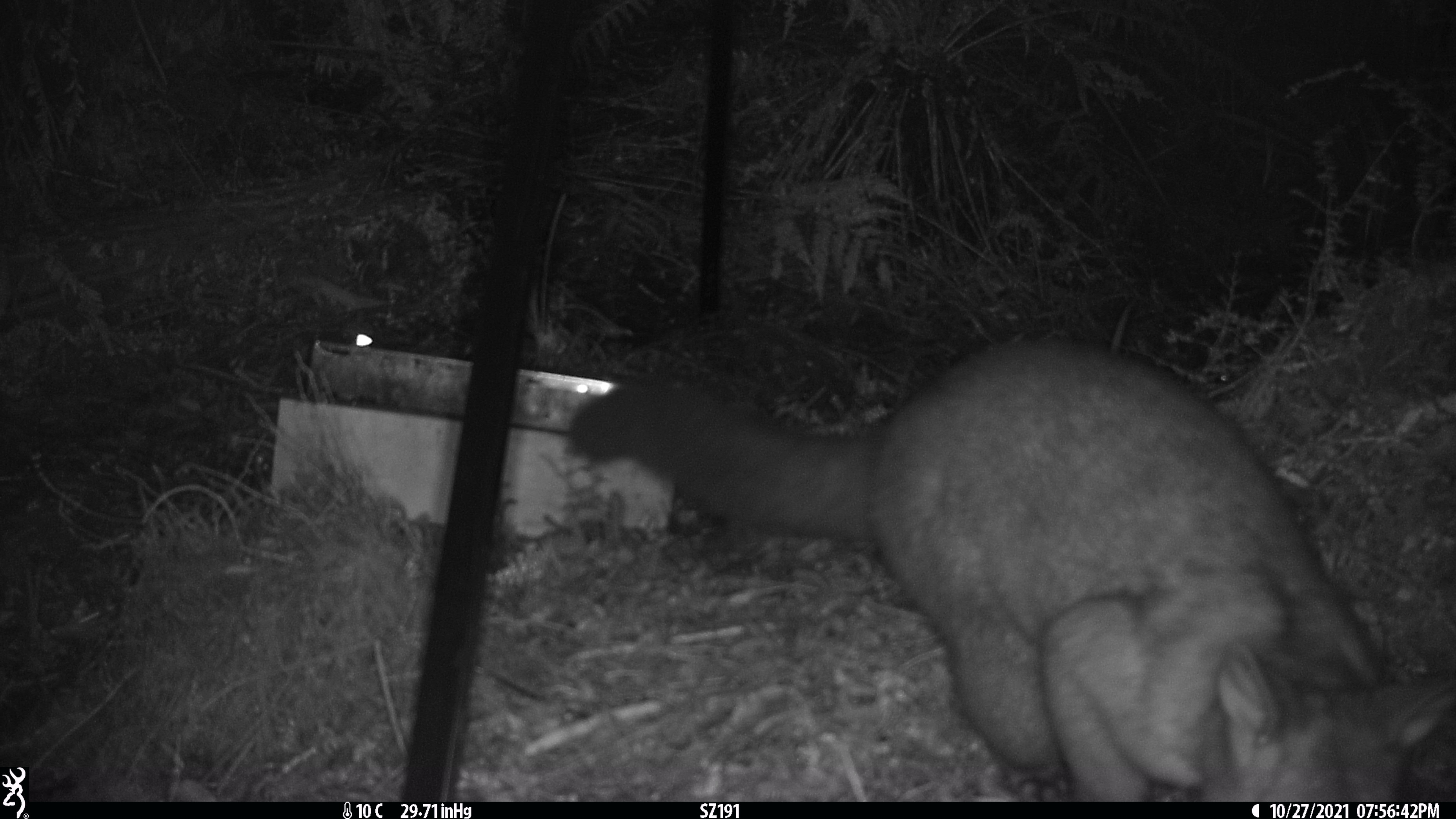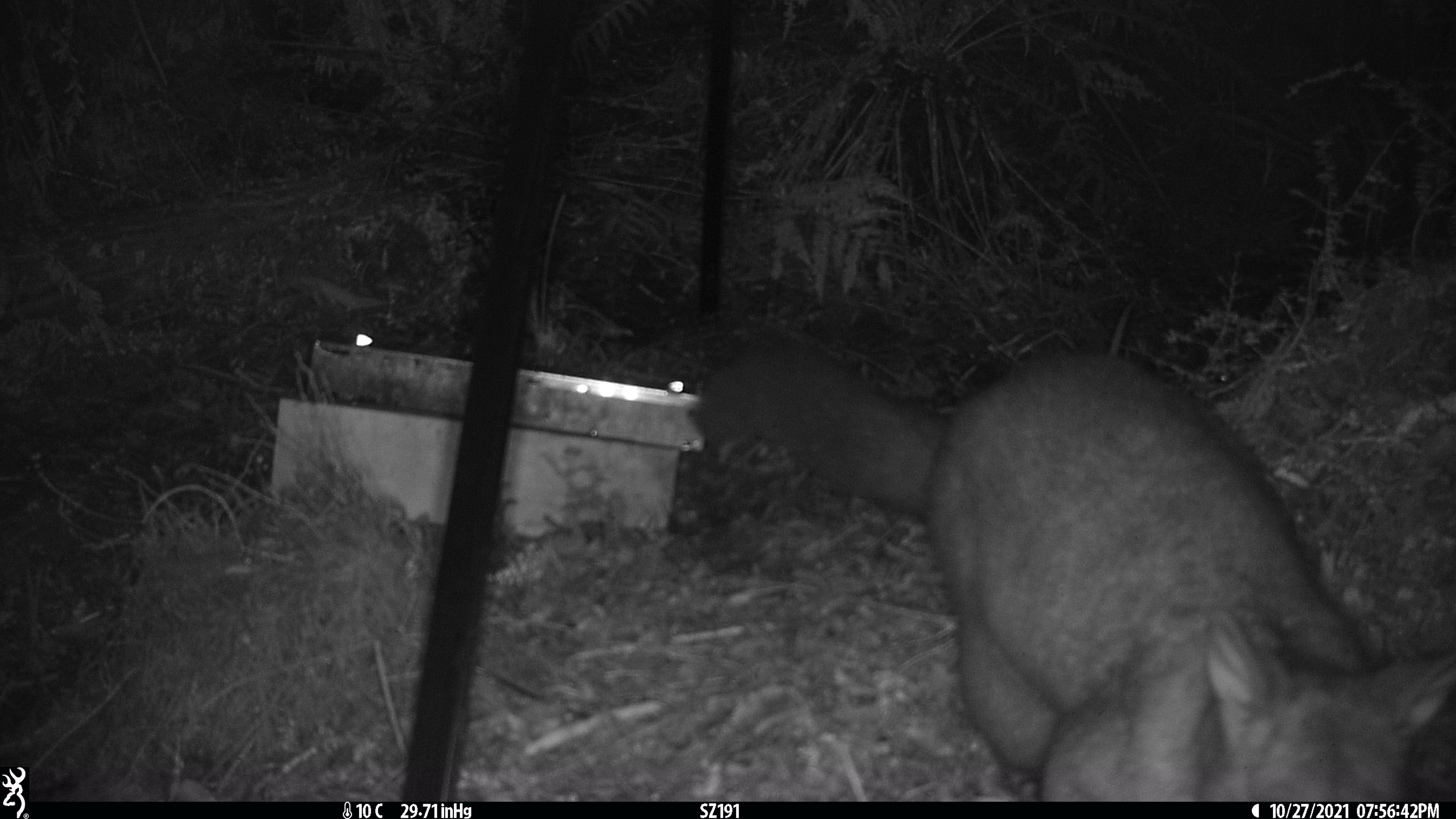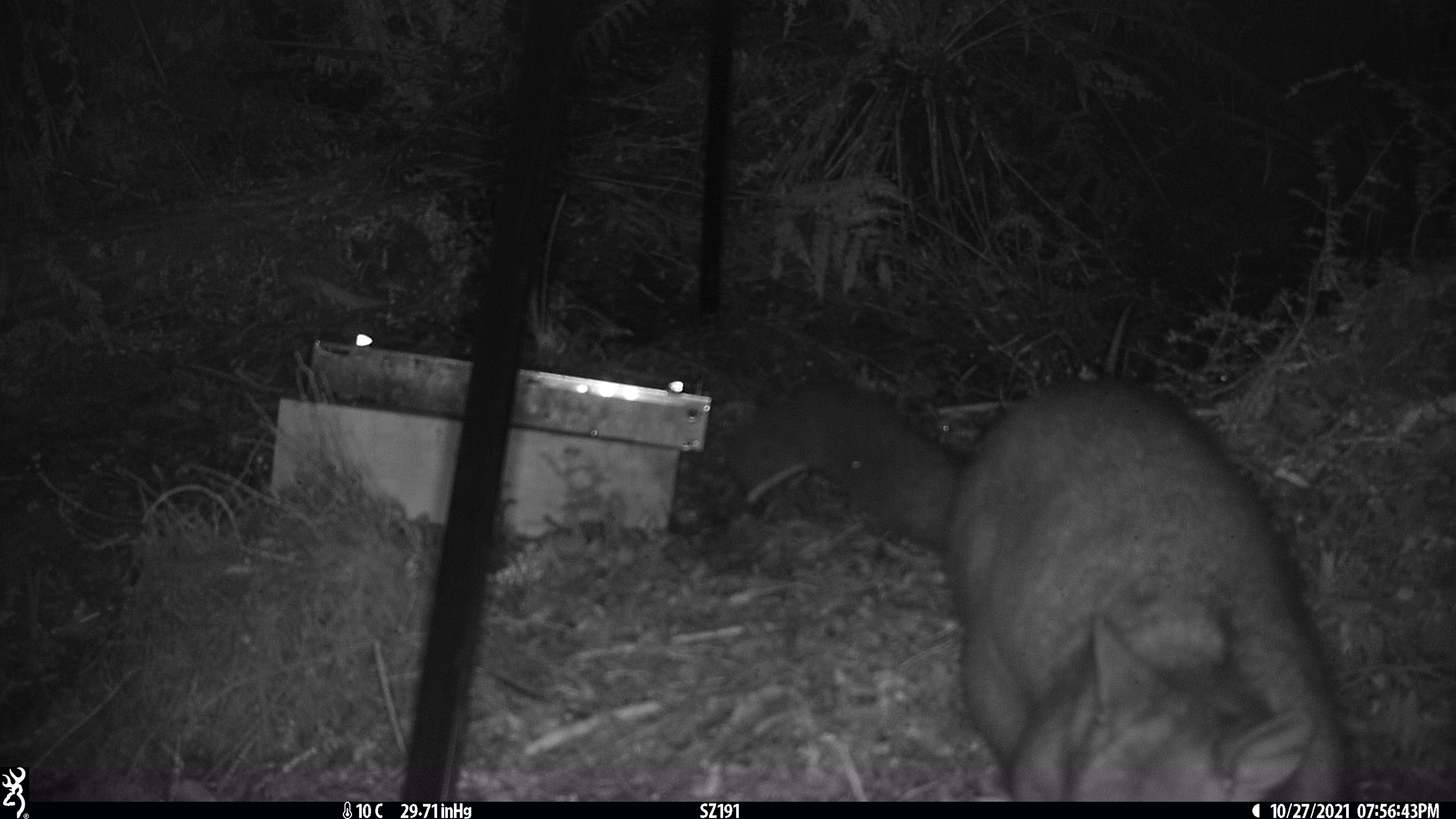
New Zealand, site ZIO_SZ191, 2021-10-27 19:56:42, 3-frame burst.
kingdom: Animalia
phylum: Chordata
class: Mammalia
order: Diprotodontia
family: Phalangeridae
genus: Trichosurus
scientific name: Trichosurus vulpecula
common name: common brushtail possum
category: possum